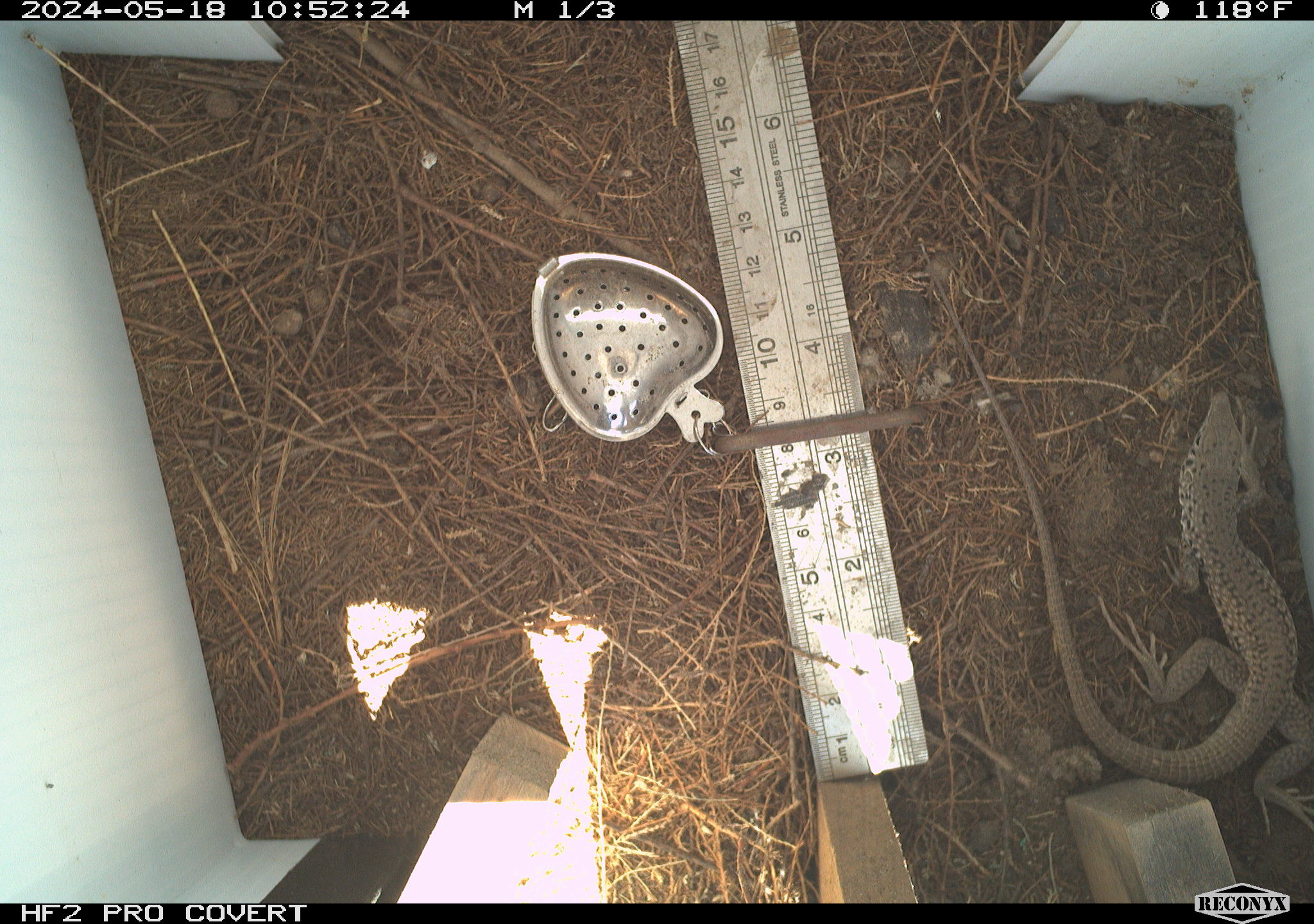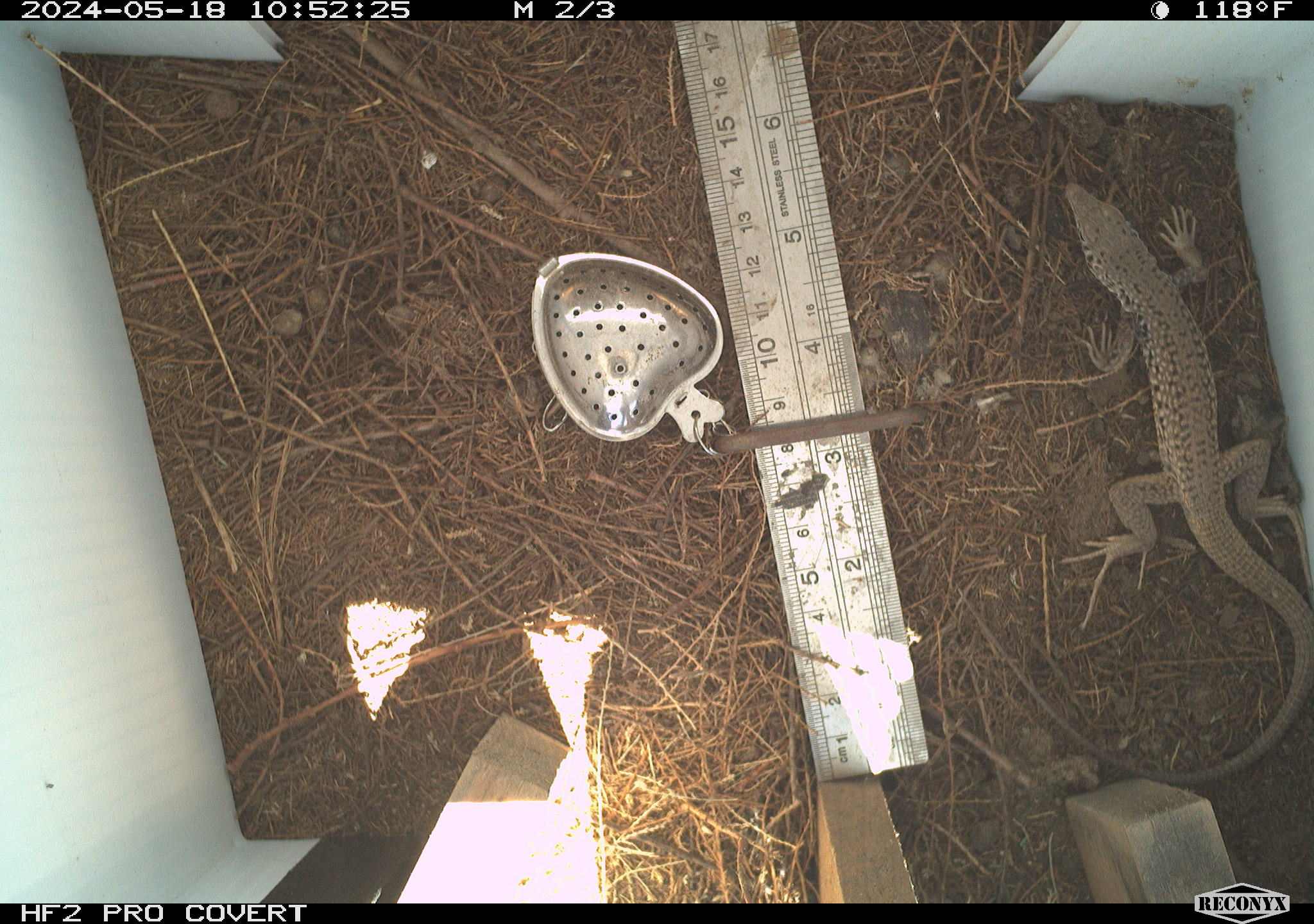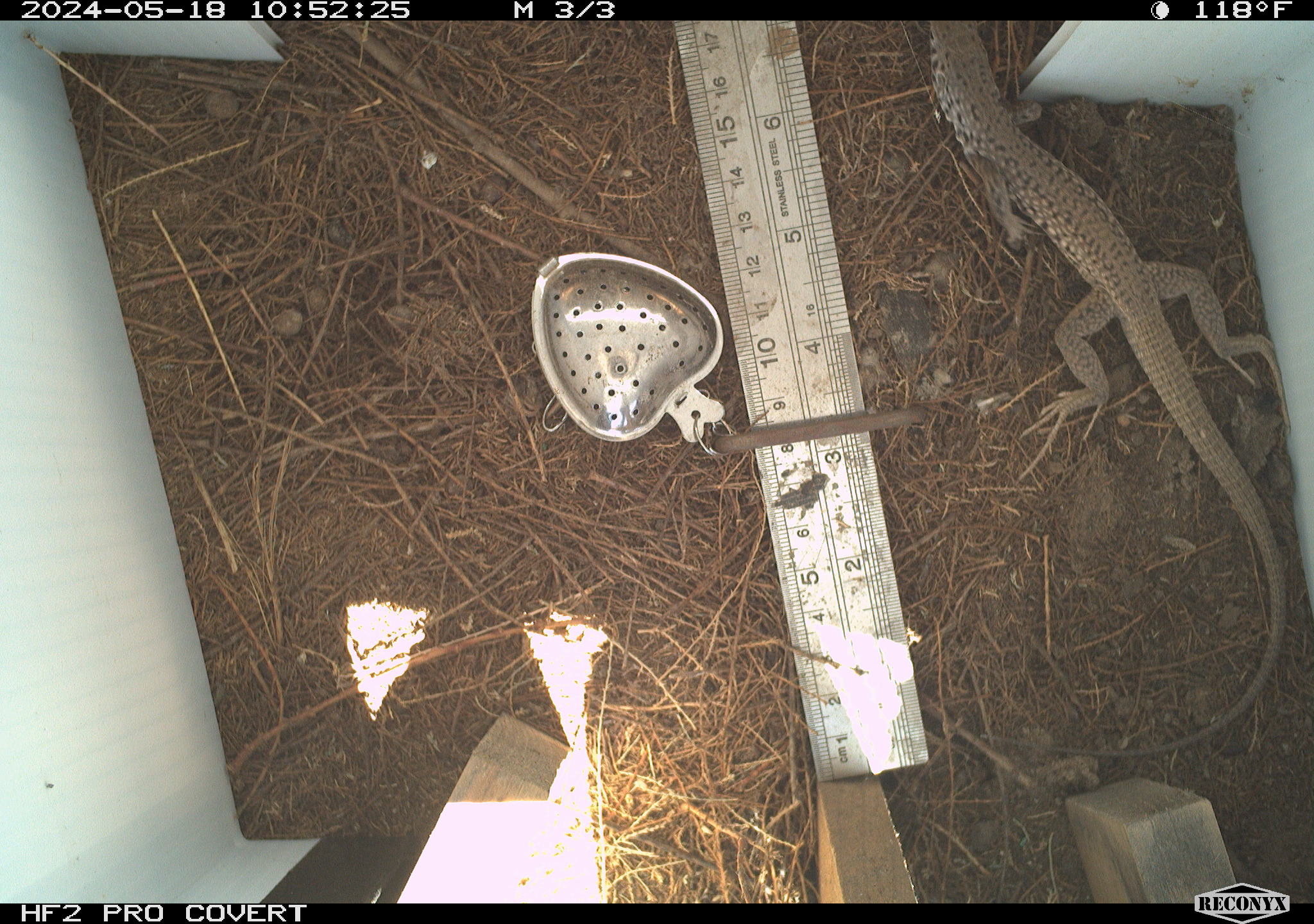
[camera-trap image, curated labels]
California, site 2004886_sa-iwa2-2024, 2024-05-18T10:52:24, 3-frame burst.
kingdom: Animalia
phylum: Chordata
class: Reptilia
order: Squamata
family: Teiidae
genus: Aspidoscelis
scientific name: Aspidoscelis tigris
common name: western whiptail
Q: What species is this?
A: Western whiptail (Aspidoscelis tigris).